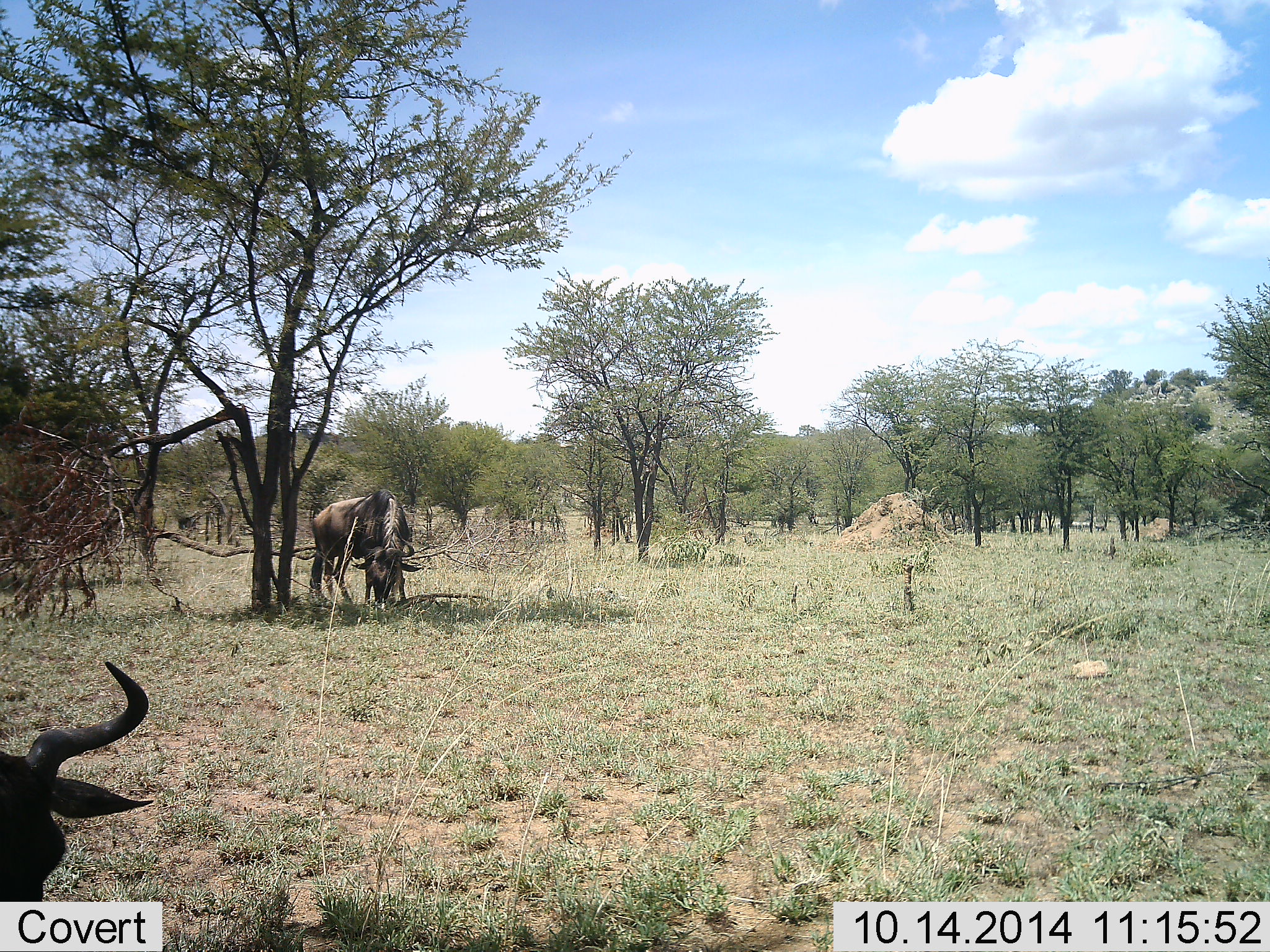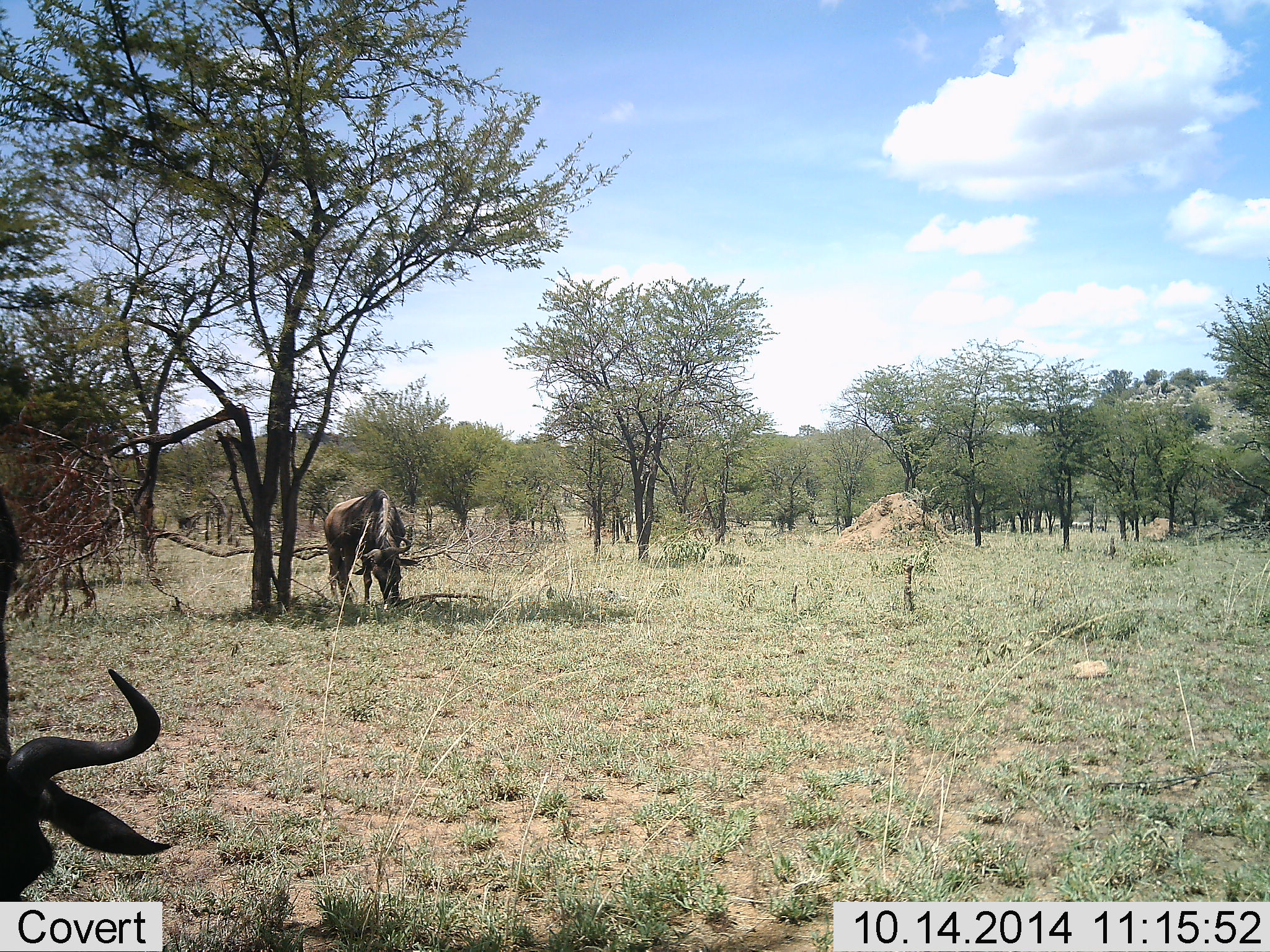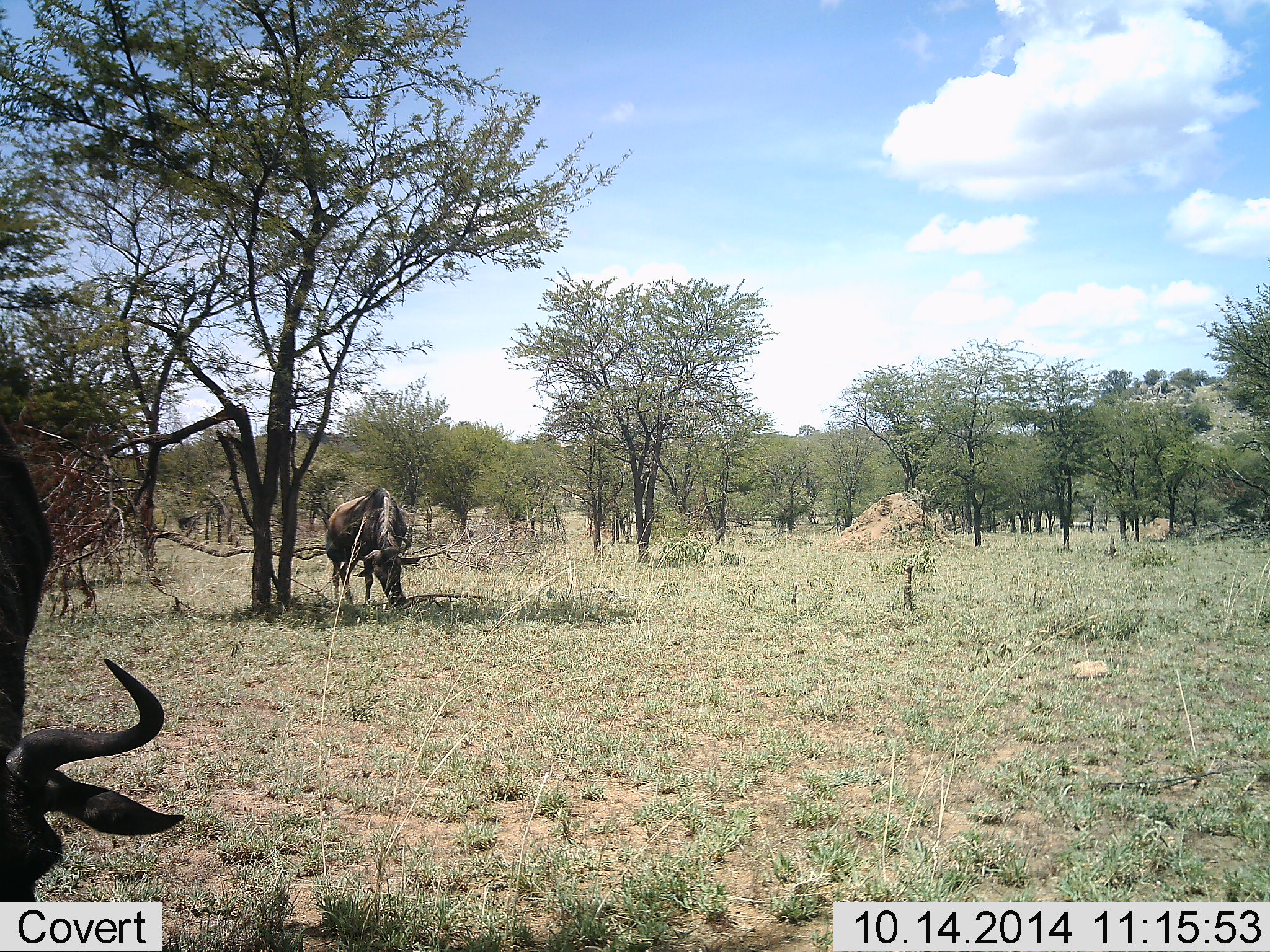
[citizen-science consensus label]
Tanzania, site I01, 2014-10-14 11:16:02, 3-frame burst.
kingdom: Animalia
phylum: Chordata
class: Mammalia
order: Artiodactyla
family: Bovidae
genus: Connochaetes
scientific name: Connochaetes taurinus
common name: blue wildebeest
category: wildebeest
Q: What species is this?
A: Wildebeest (blue wildebeest) (Connochaetes taurinus).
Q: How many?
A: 2.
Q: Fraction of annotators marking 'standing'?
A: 0%.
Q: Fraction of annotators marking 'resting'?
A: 0%.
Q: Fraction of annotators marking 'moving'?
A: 0%.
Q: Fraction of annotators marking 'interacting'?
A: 0%.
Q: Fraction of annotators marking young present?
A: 0%.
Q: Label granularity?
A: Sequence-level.